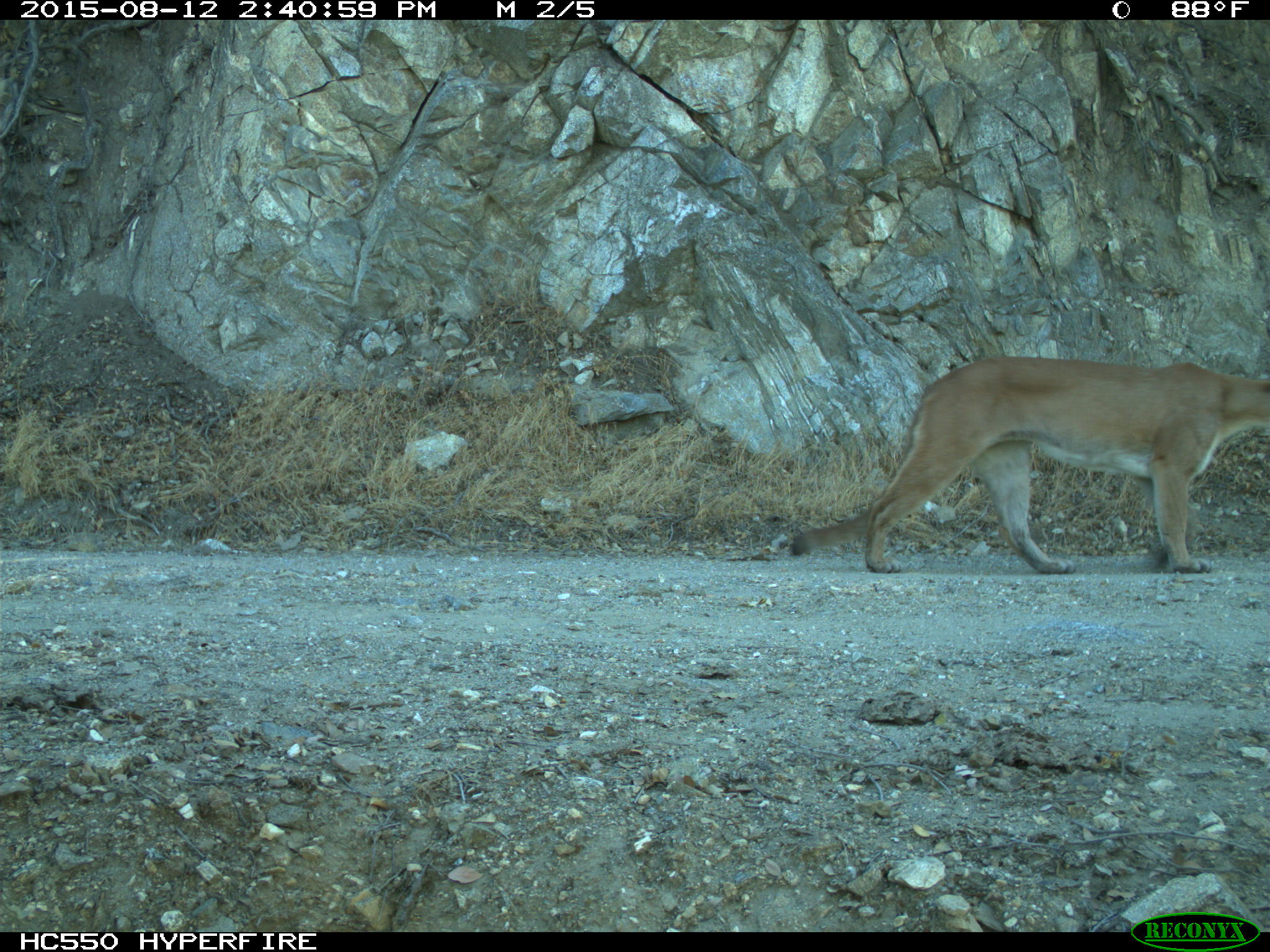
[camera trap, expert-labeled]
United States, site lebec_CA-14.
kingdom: Animalia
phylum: Chordata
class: Mammalia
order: Carnivora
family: Felidae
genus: Puma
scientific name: Puma concolor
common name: mountain lion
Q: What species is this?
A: Puma concolor (mountain lion).